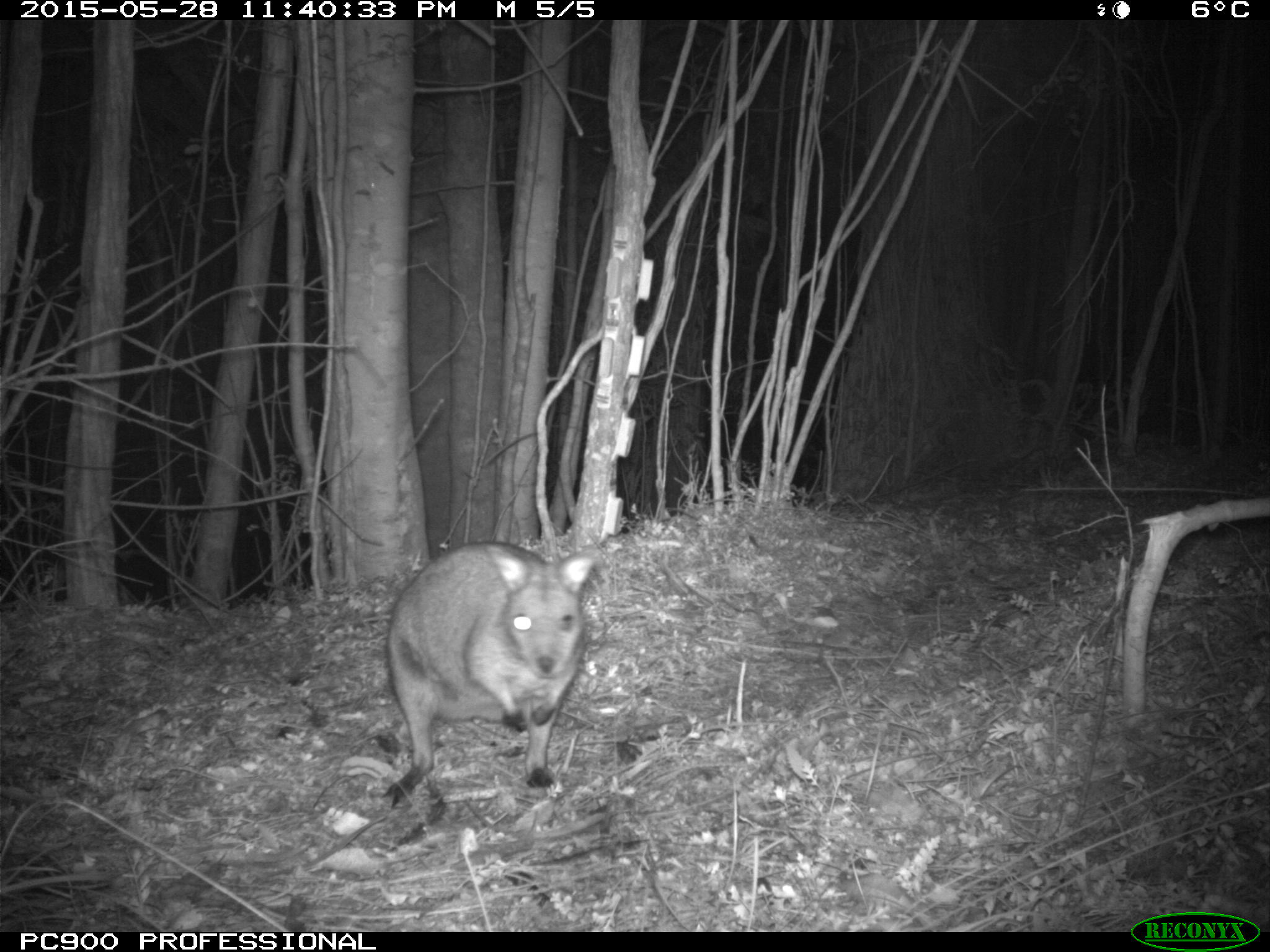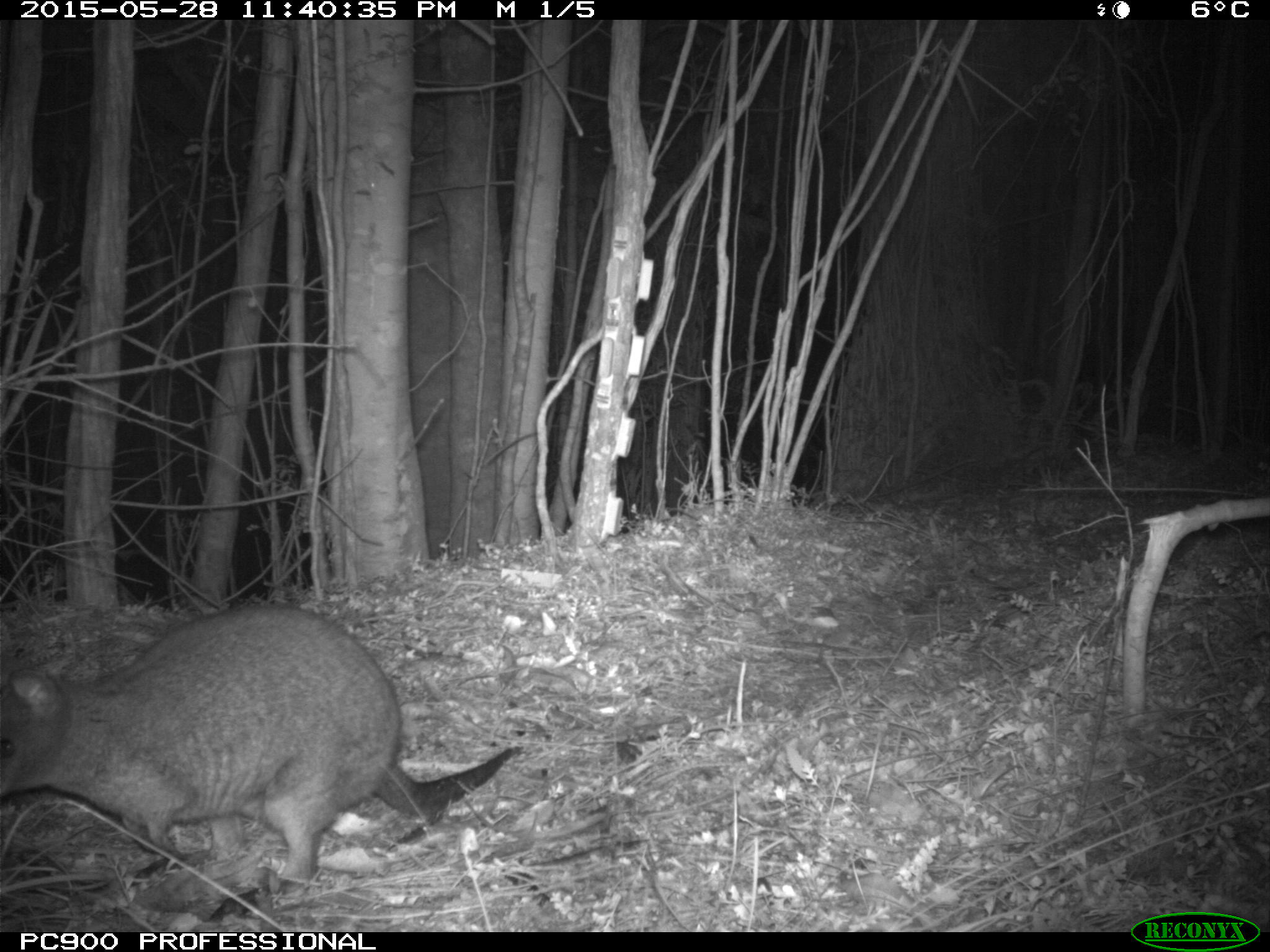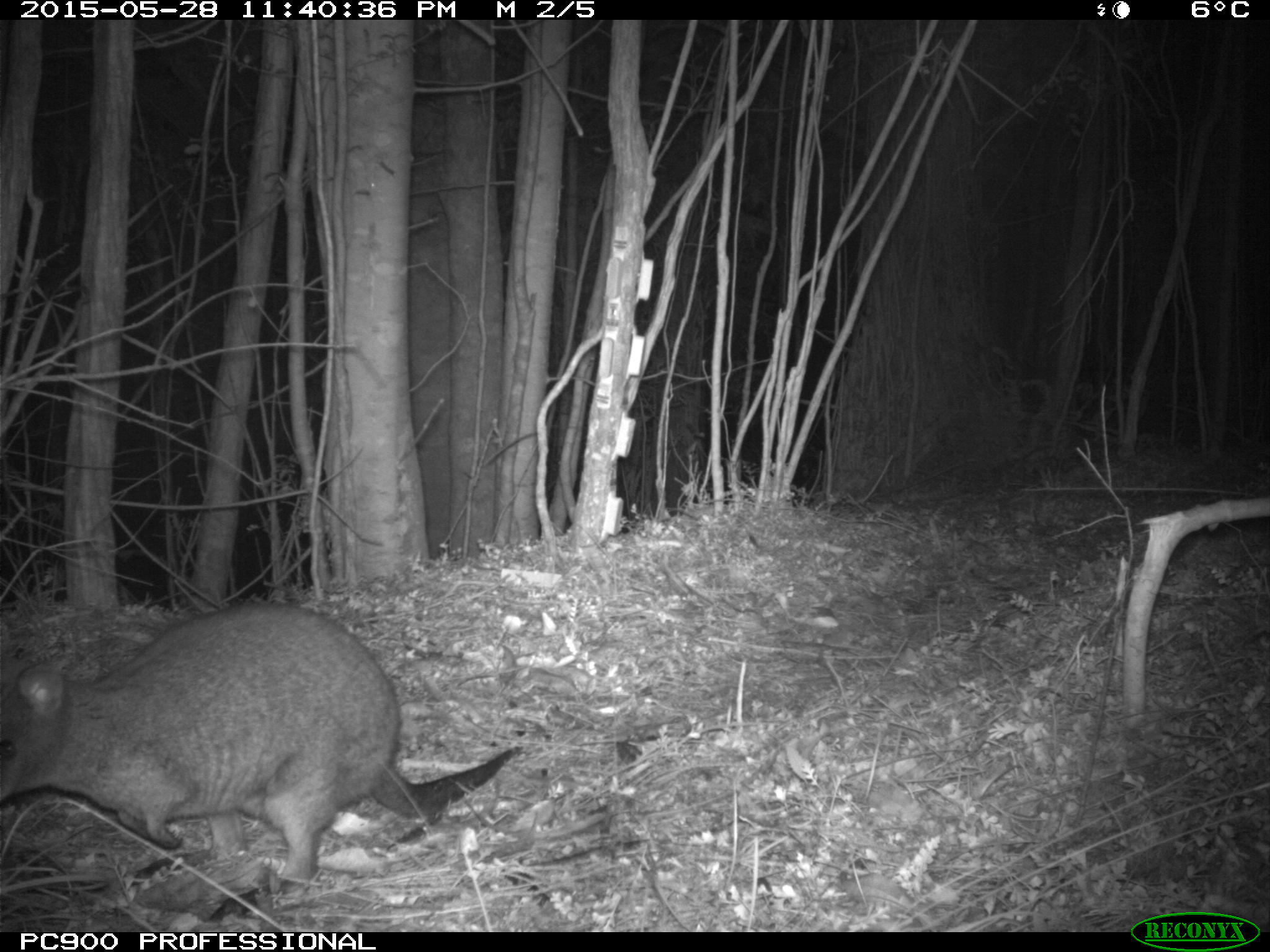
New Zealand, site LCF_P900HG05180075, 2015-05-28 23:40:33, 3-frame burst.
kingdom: Animalia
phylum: Chordata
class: Mammalia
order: Diprotodontia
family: Macropodidae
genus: Notamacropus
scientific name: Notamacropus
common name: wallaby